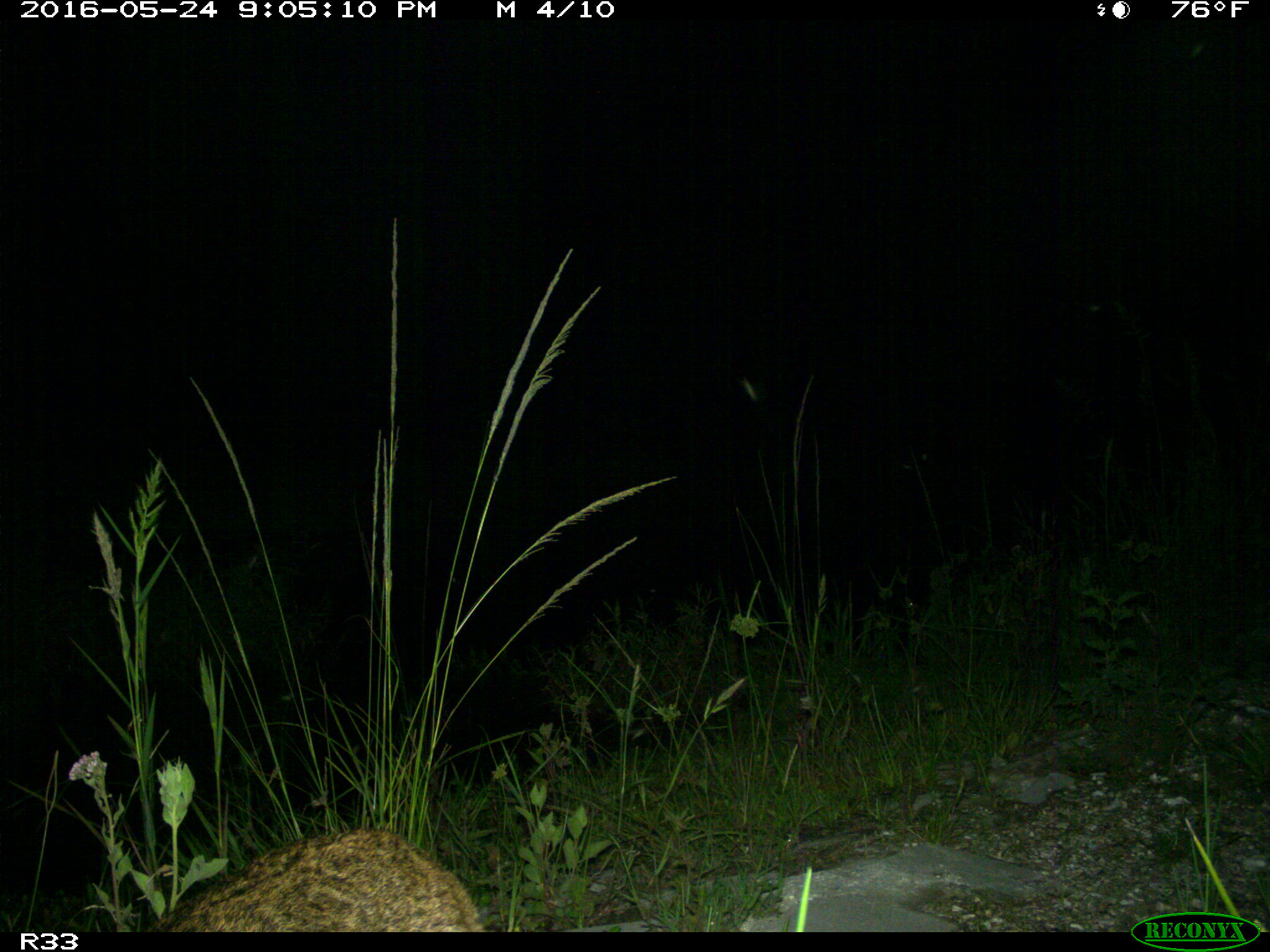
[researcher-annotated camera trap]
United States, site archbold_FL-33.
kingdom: Animalia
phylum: Chordata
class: Mammalia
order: Carnivora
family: Felidae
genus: Lynx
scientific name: Lynx rufus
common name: bobcat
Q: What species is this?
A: Lynx rufus (bobcat).